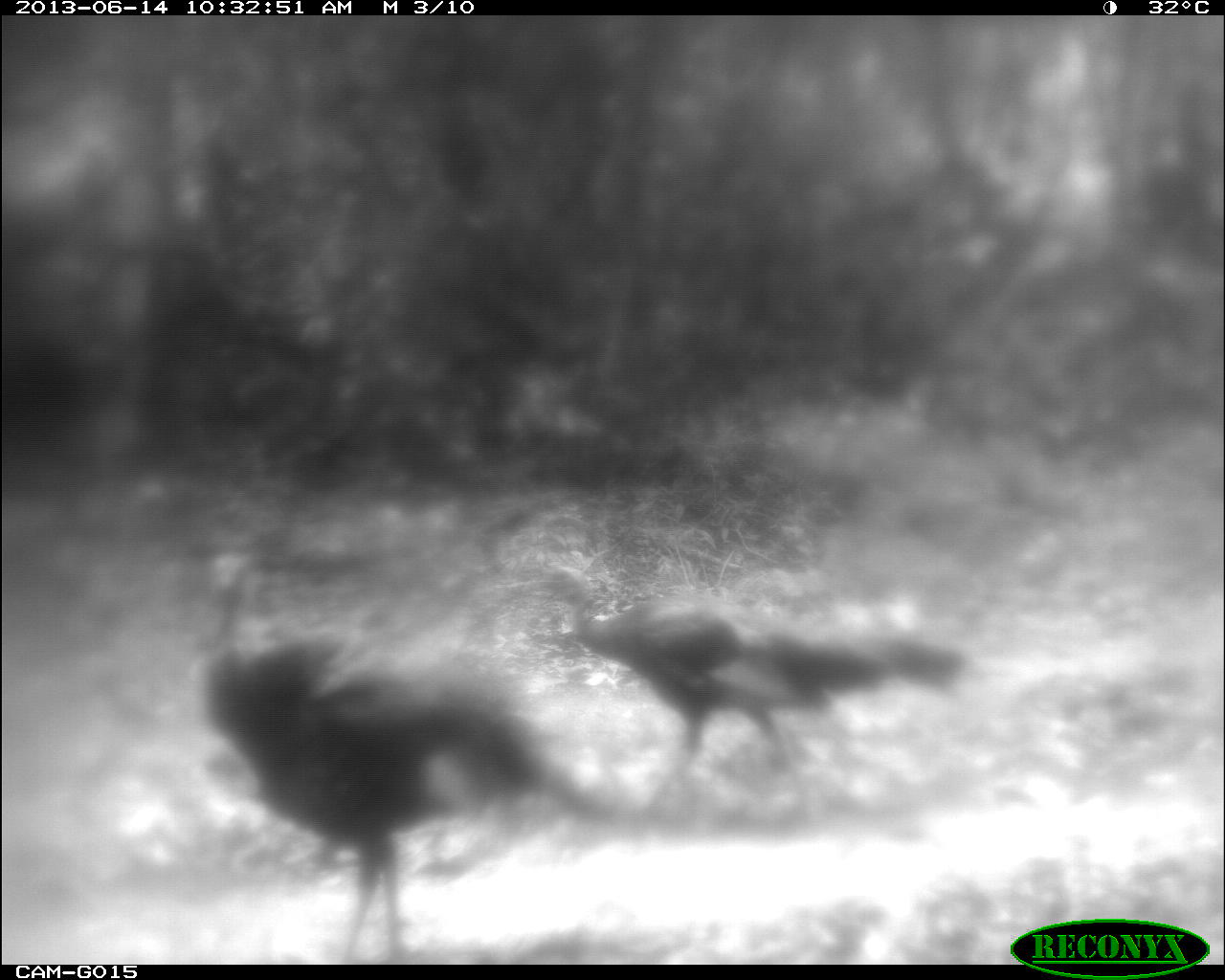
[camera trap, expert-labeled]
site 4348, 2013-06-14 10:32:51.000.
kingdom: Animalia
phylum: Chordata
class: Aves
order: Galliformes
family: Phasianidae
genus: Meleagris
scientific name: Meleagris ocellata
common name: ocellated turkey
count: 3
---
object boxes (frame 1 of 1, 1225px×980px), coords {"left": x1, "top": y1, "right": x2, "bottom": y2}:
meleagris ocellata: {"left": 190, "top": 549, "right": 619, "bottom": 960}; {"left": 513, "top": 559, "right": 966, "bottom": 781}